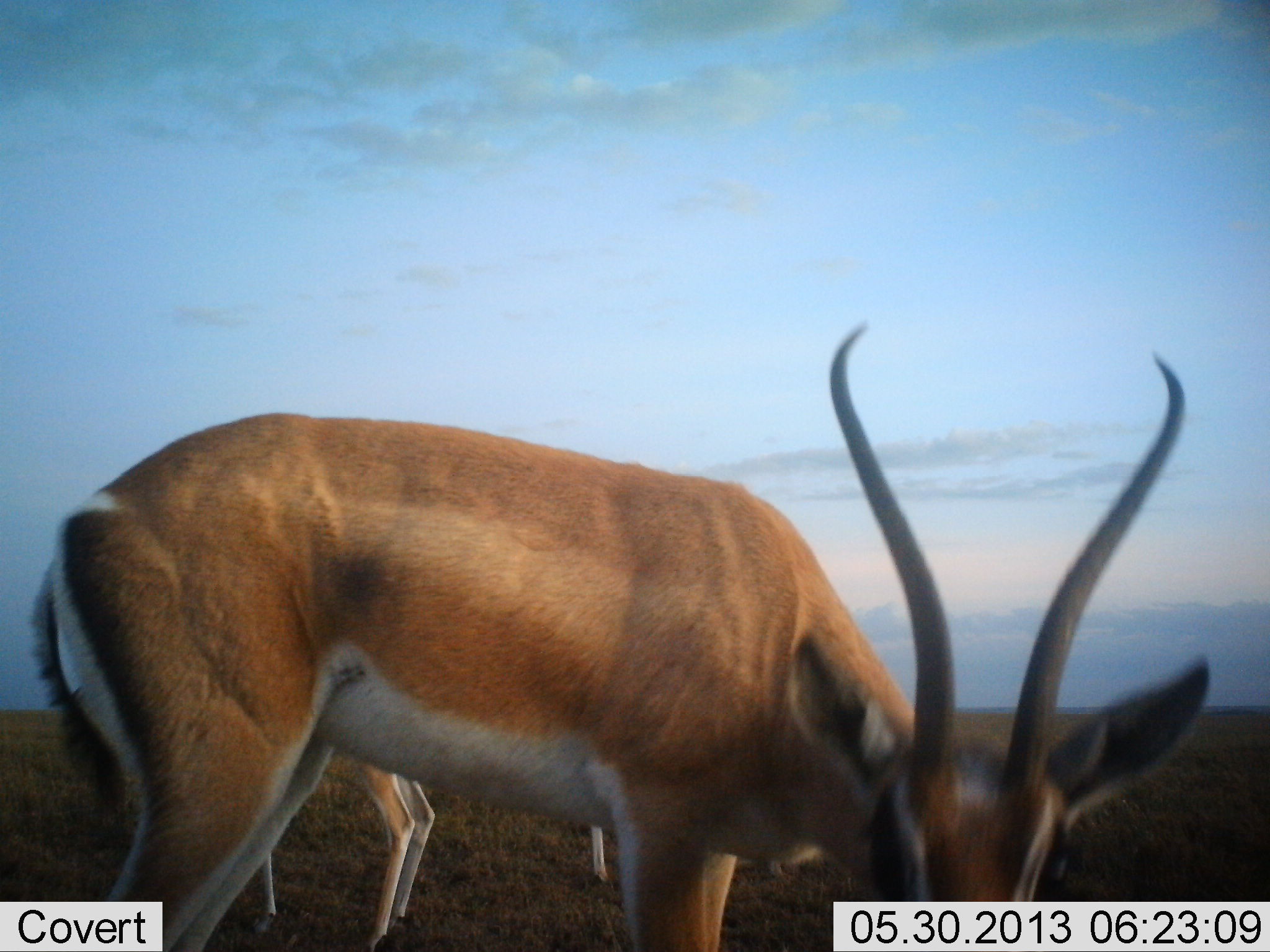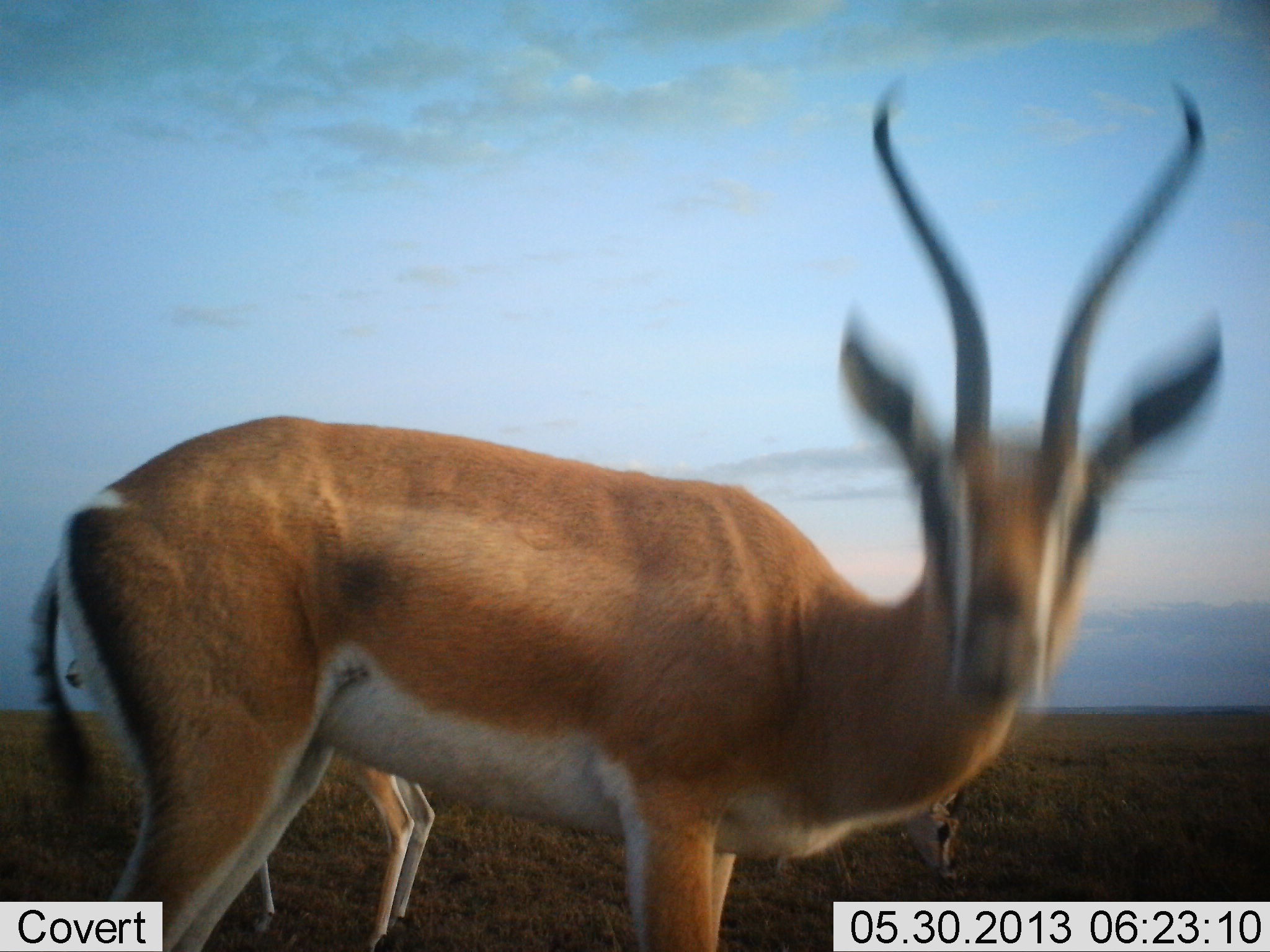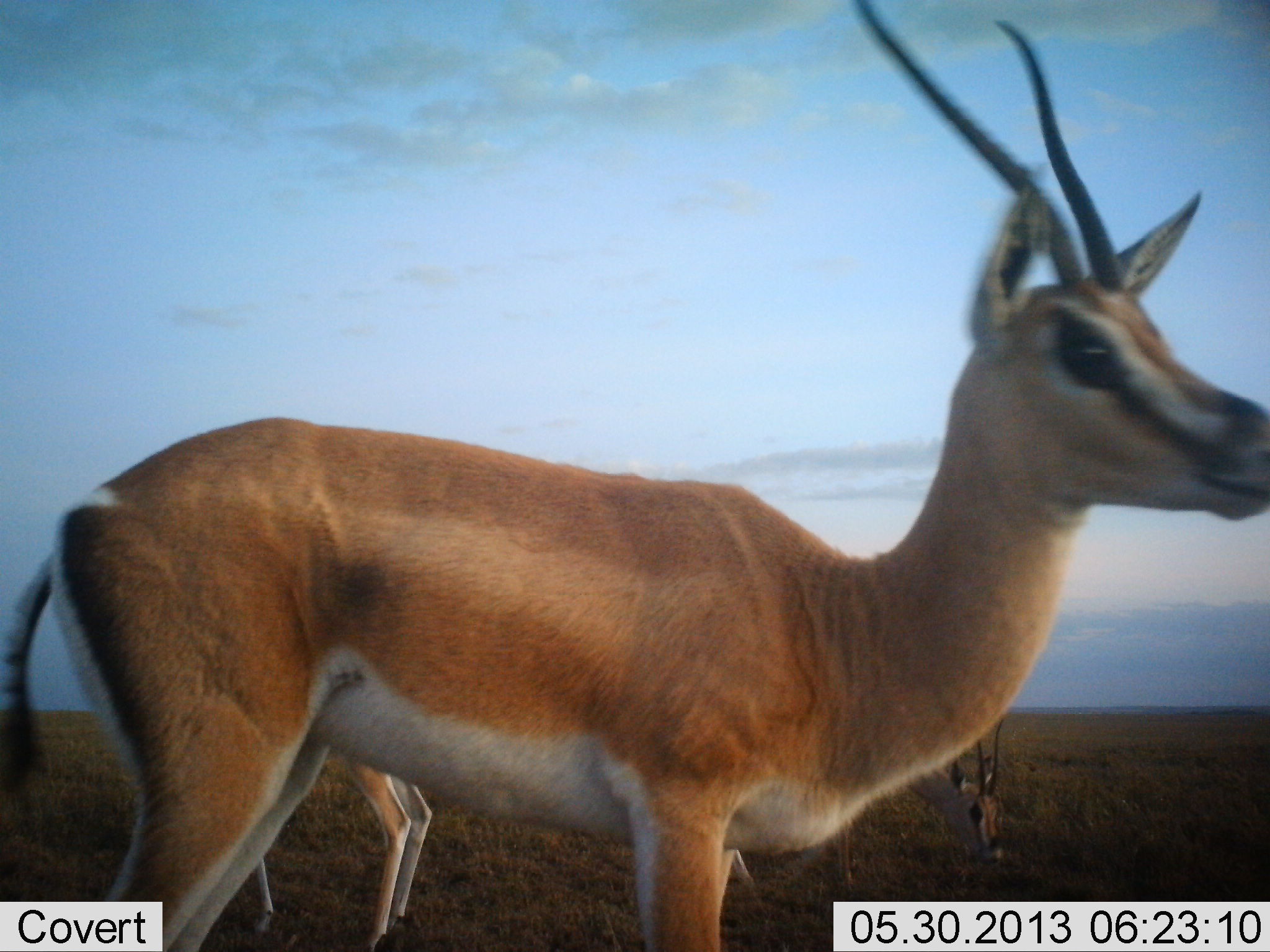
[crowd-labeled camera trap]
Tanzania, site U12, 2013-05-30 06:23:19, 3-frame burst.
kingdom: Animalia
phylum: Chordata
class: Mammalia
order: Artiodactyla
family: Bovidae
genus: Nanger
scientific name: Nanger granti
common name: grant's gazelle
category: gazellegrants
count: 3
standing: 80%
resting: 0%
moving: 10%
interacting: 0%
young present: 10%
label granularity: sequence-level